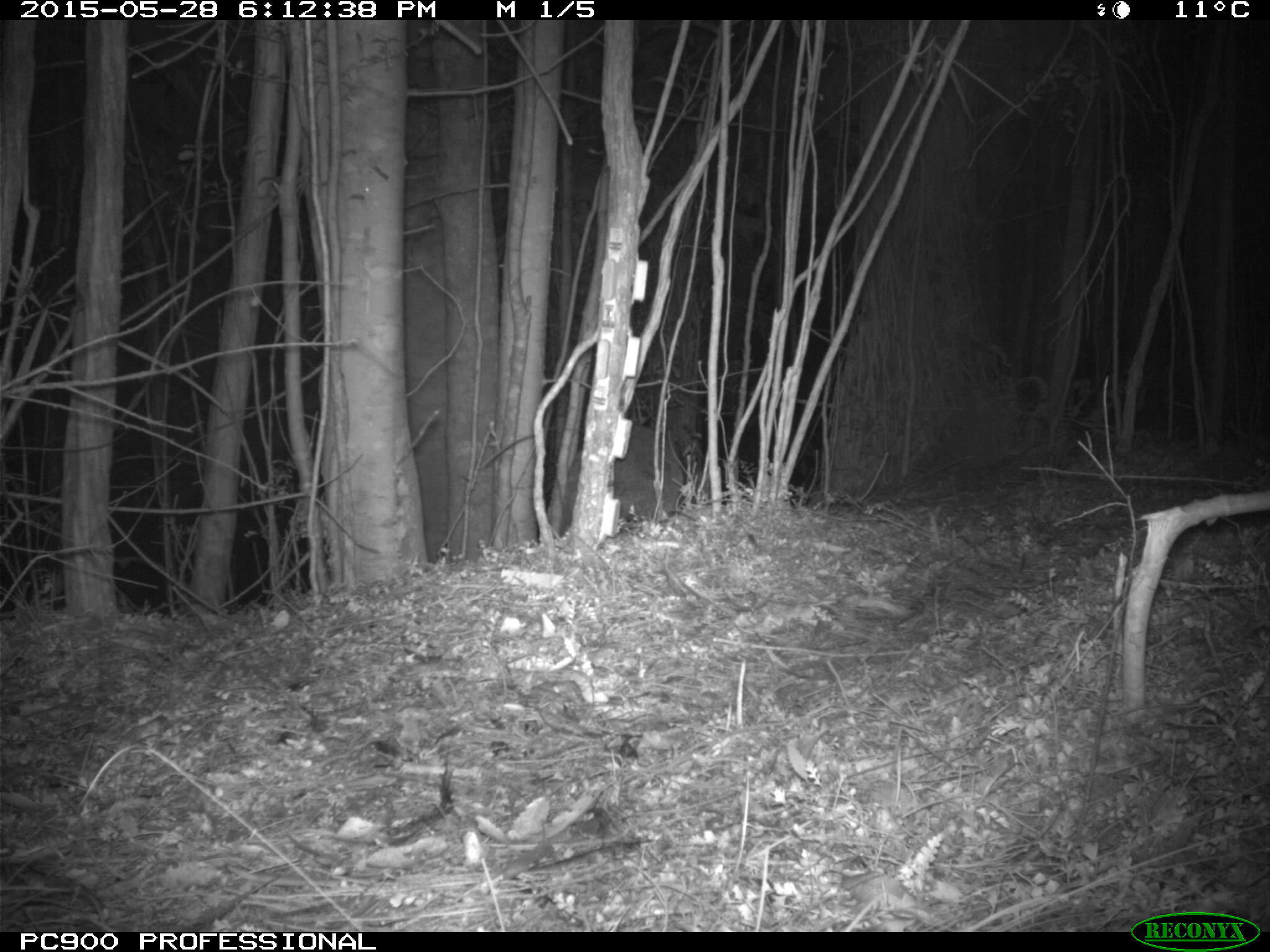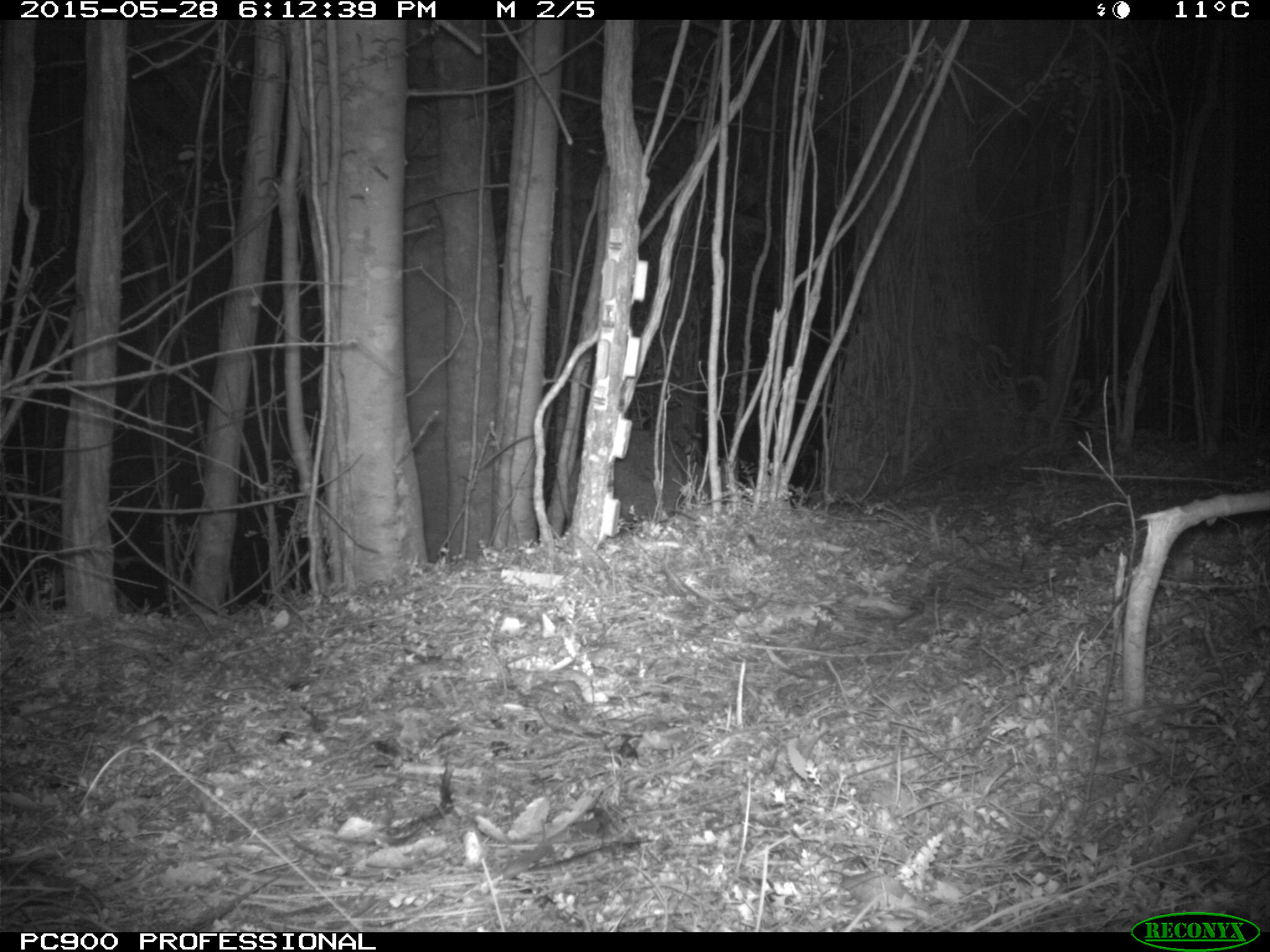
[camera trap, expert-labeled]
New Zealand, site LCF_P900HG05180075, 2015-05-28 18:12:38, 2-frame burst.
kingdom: Animalia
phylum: Chordata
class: Mammalia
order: Diprotodontia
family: Macropodidae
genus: Notamacropus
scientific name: Notamacropus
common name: wallaby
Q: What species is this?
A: Wallaby (Notamacropus).